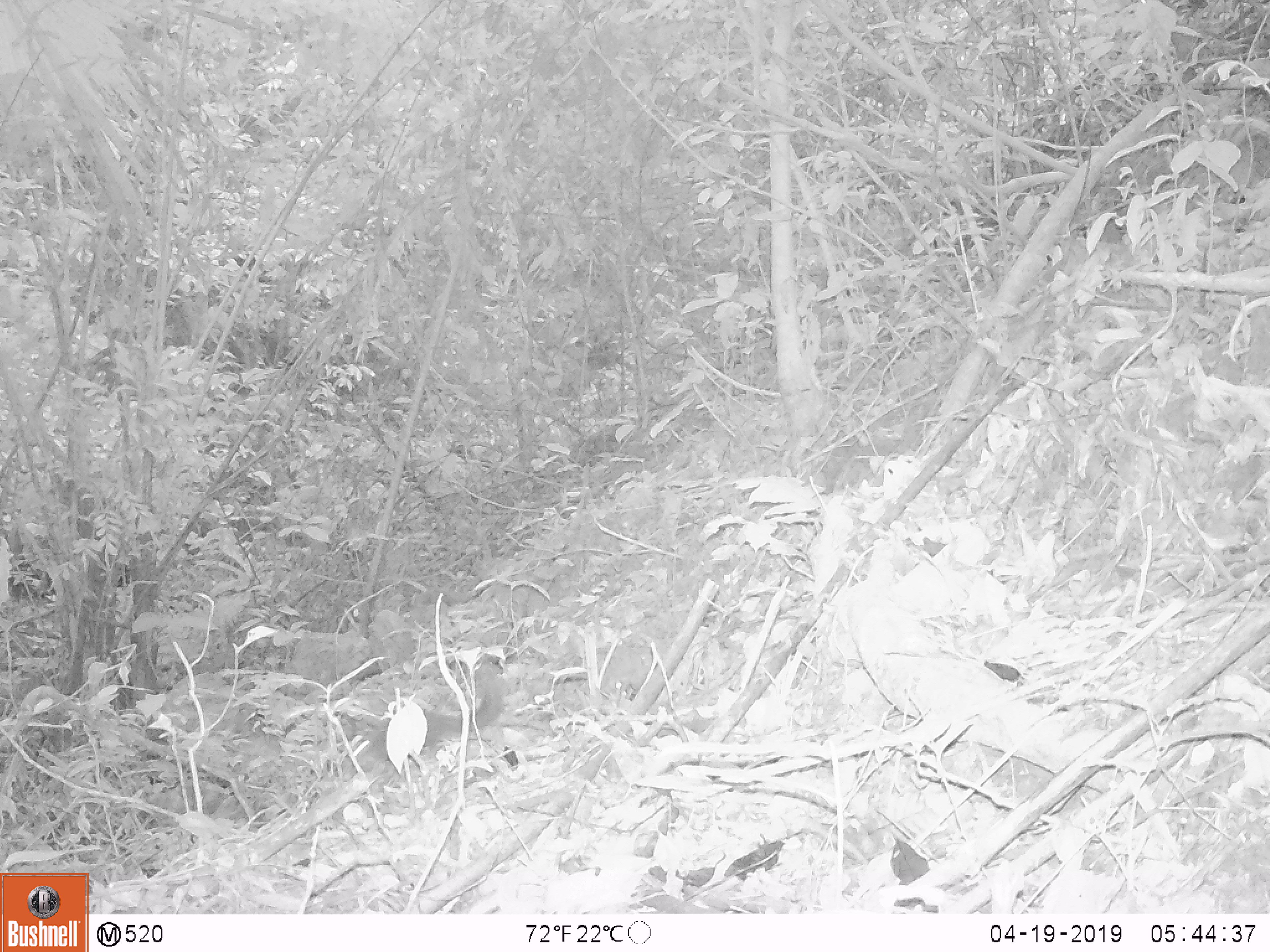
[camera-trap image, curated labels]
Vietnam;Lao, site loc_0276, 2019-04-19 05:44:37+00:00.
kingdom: Animalia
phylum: Chordata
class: Mammalia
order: Rodentia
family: Sciuridae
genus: Sciurus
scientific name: Sciurus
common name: squirrel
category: unidentified squirrel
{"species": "unidentified squirrel (squirrel) (Sciurus)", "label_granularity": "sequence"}